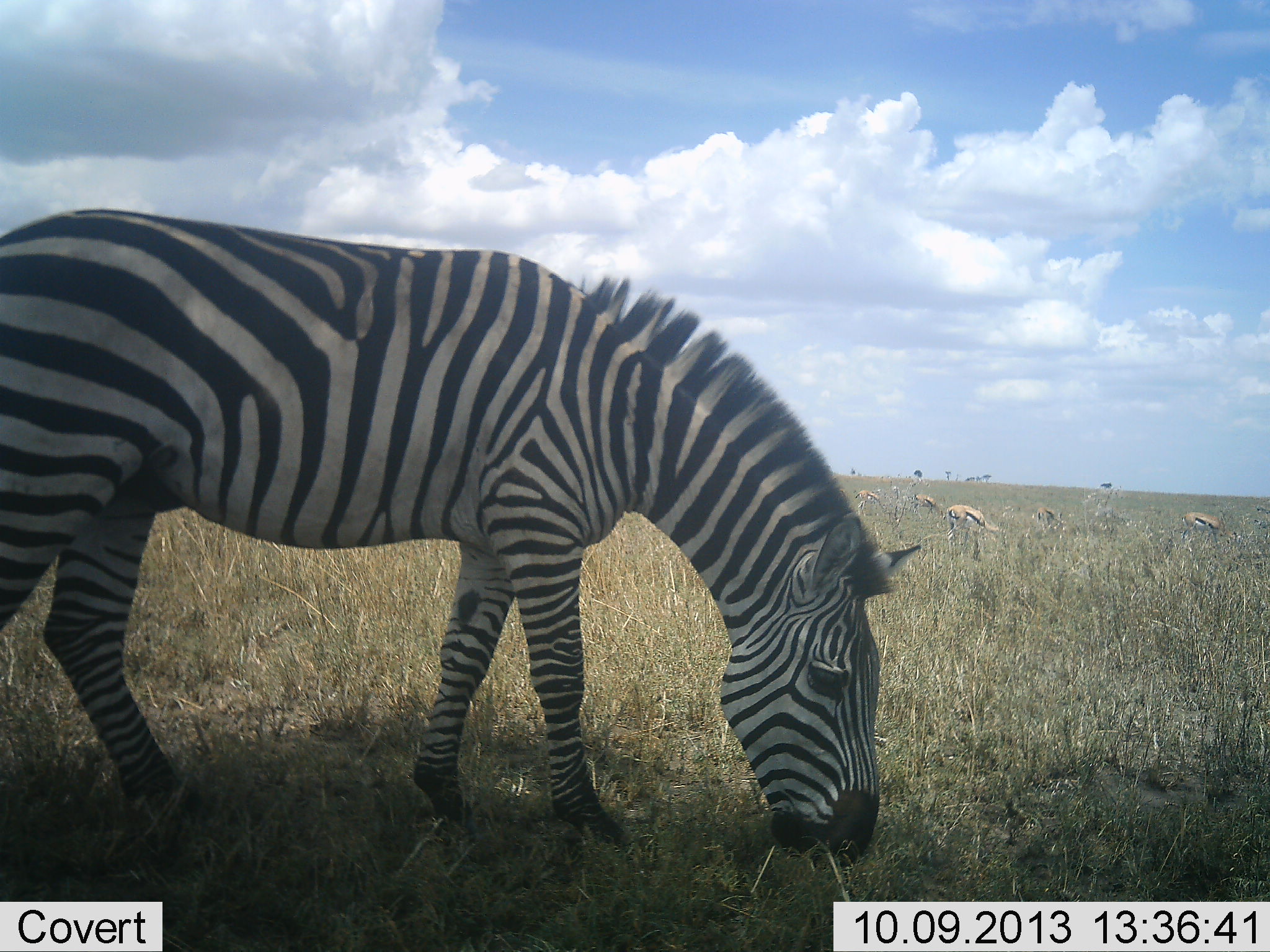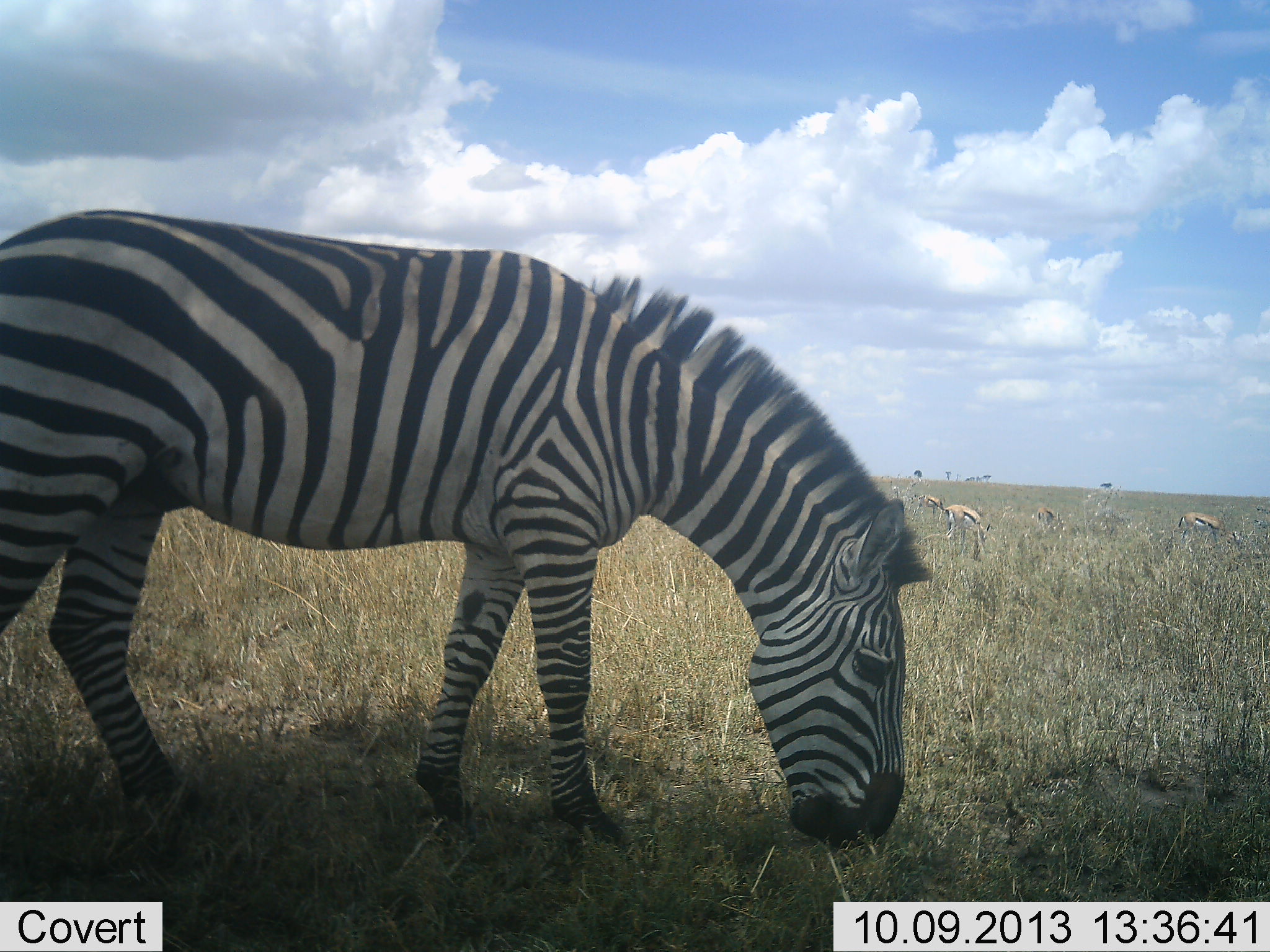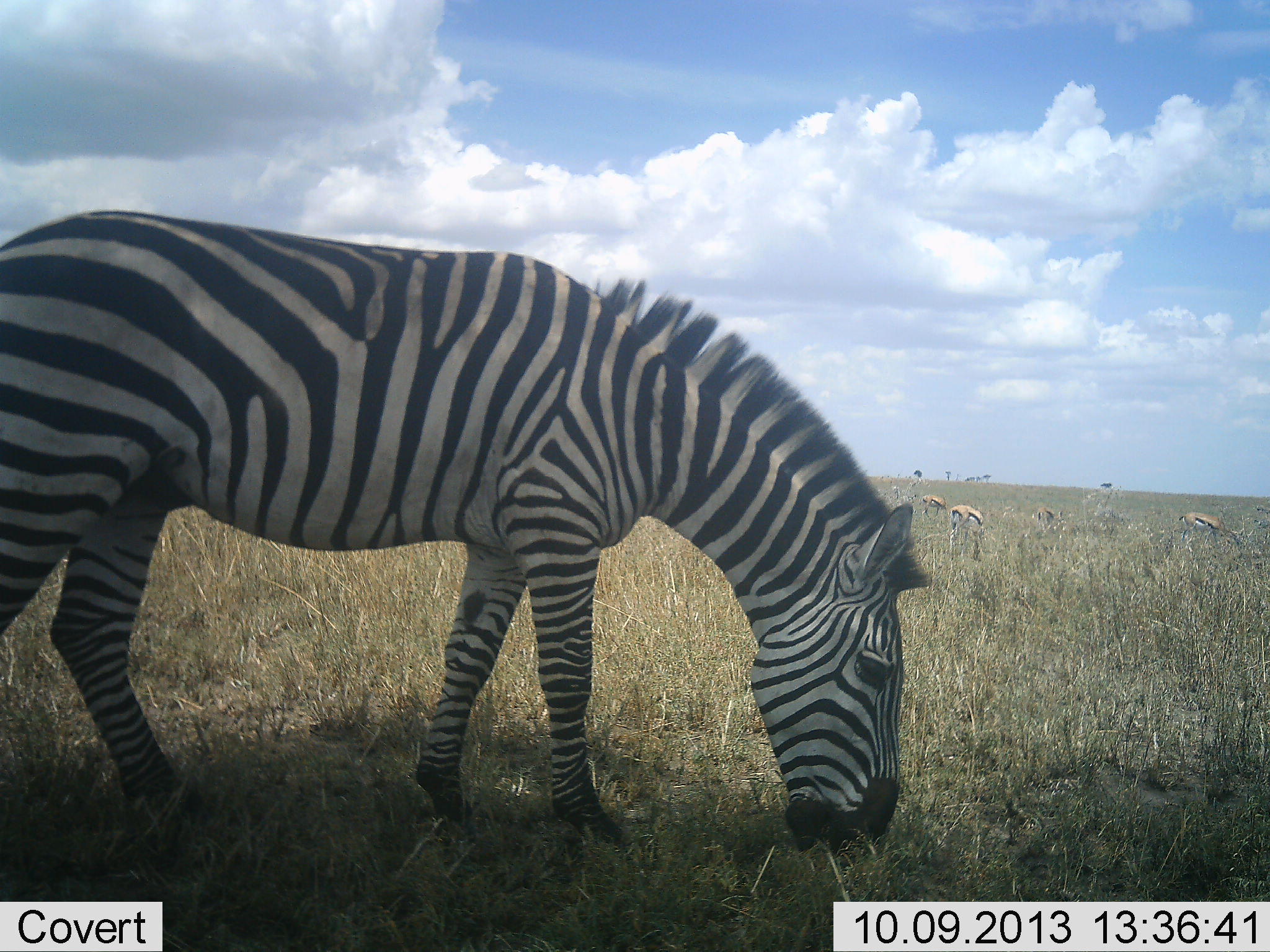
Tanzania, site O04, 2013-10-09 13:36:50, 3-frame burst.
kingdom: Animalia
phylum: Chordata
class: Mammalia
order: Artiodactyla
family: Bovidae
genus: Eudorcas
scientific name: Eudorcas thomsonii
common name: thomson's gazelle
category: gazellethomsons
Gazellethomsons (thomson's gazelle) (Eudorcas thomsonii), count 4. Behavior (volunteer vote fractions): standing 80%, resting 0%, moving 10%, interacting 0%. Young present (vote fraction): 0%. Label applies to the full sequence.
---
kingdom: Animalia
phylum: Chordata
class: Mammalia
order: Perissodactyla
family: Equidae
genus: Equus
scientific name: Equus quagga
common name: plains zebra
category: zebra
Zebra (plains zebra) (Equus quagga), count 1. Behavior (volunteer vote fractions): standing 44%, resting 0%, moving 6%, interacting 0%. Young present (vote fraction): 0%. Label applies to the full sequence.